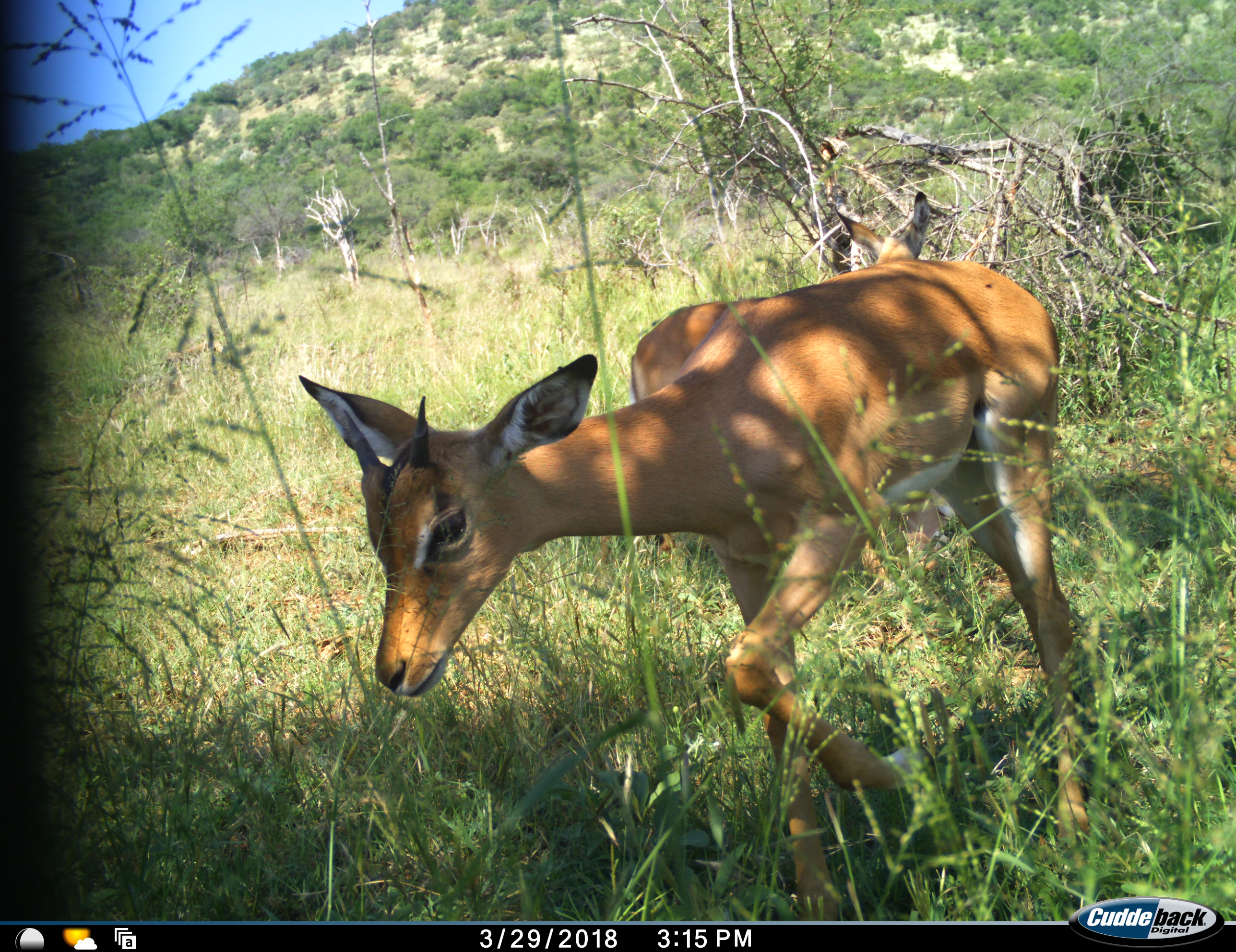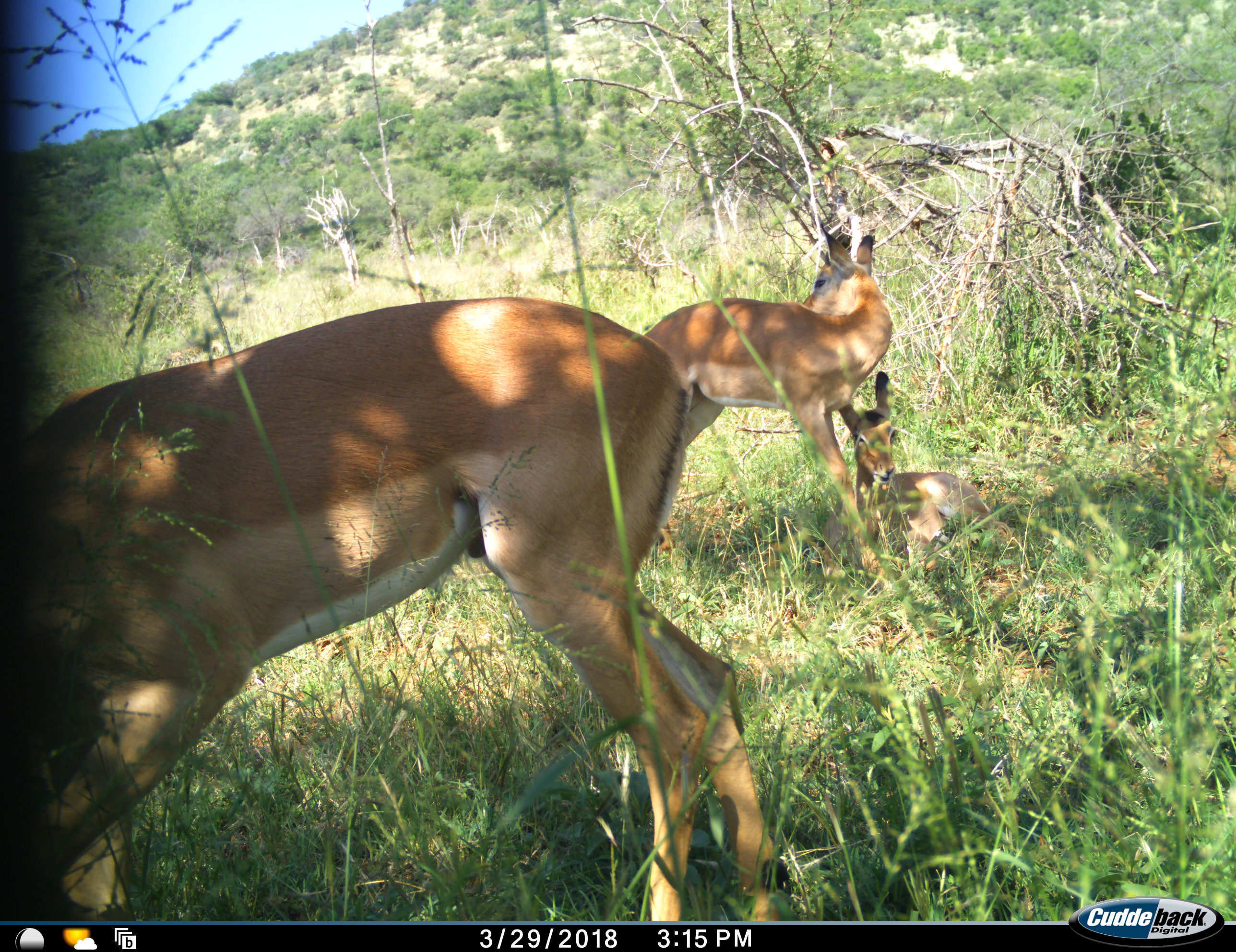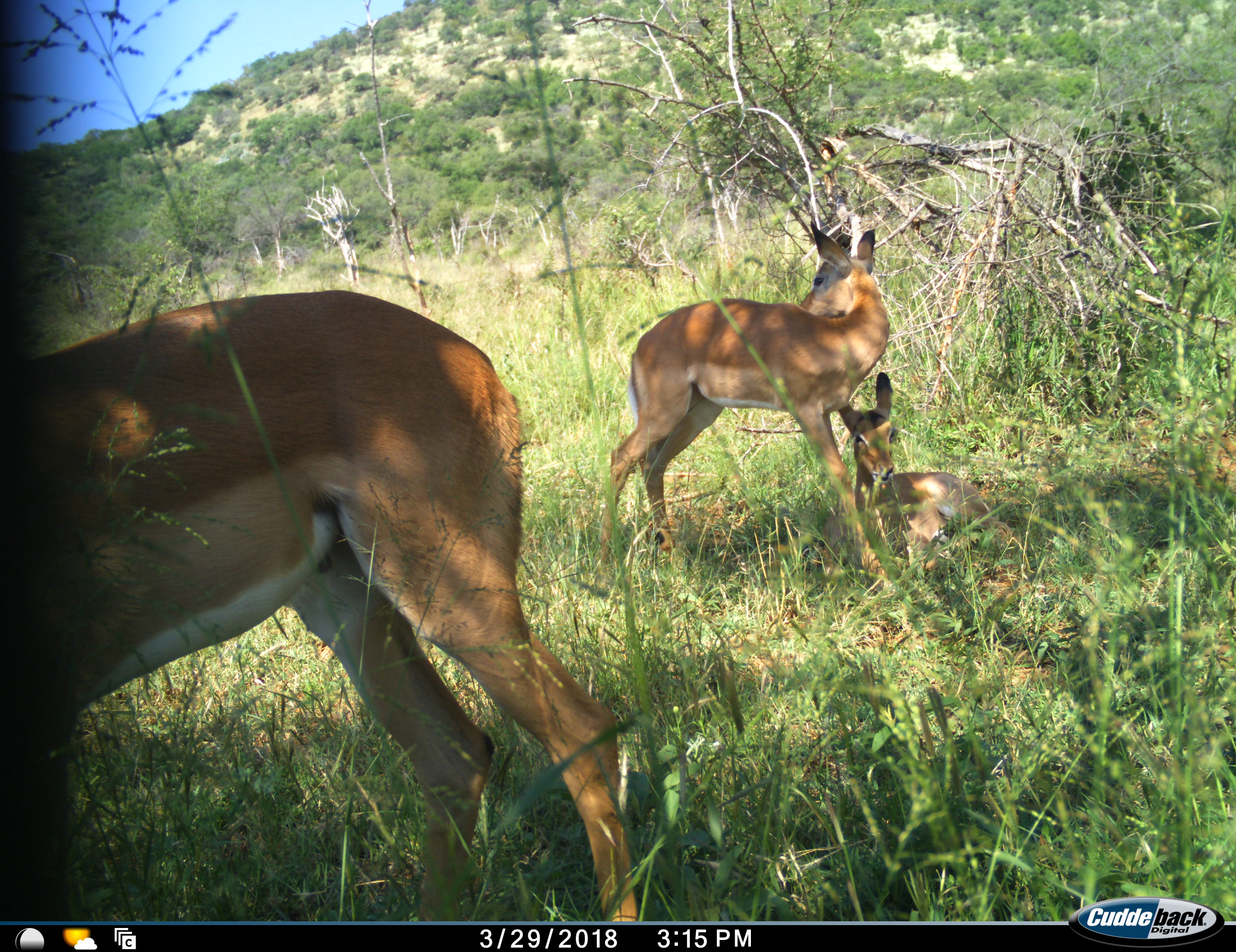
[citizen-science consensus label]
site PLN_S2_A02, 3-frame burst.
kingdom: Animalia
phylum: Chordata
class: Mammalia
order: Artiodactyla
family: Bovidae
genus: Aepyceros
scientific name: Aepyceros melampus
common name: impala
Impala (Aepyceros melampus), count 3. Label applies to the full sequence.